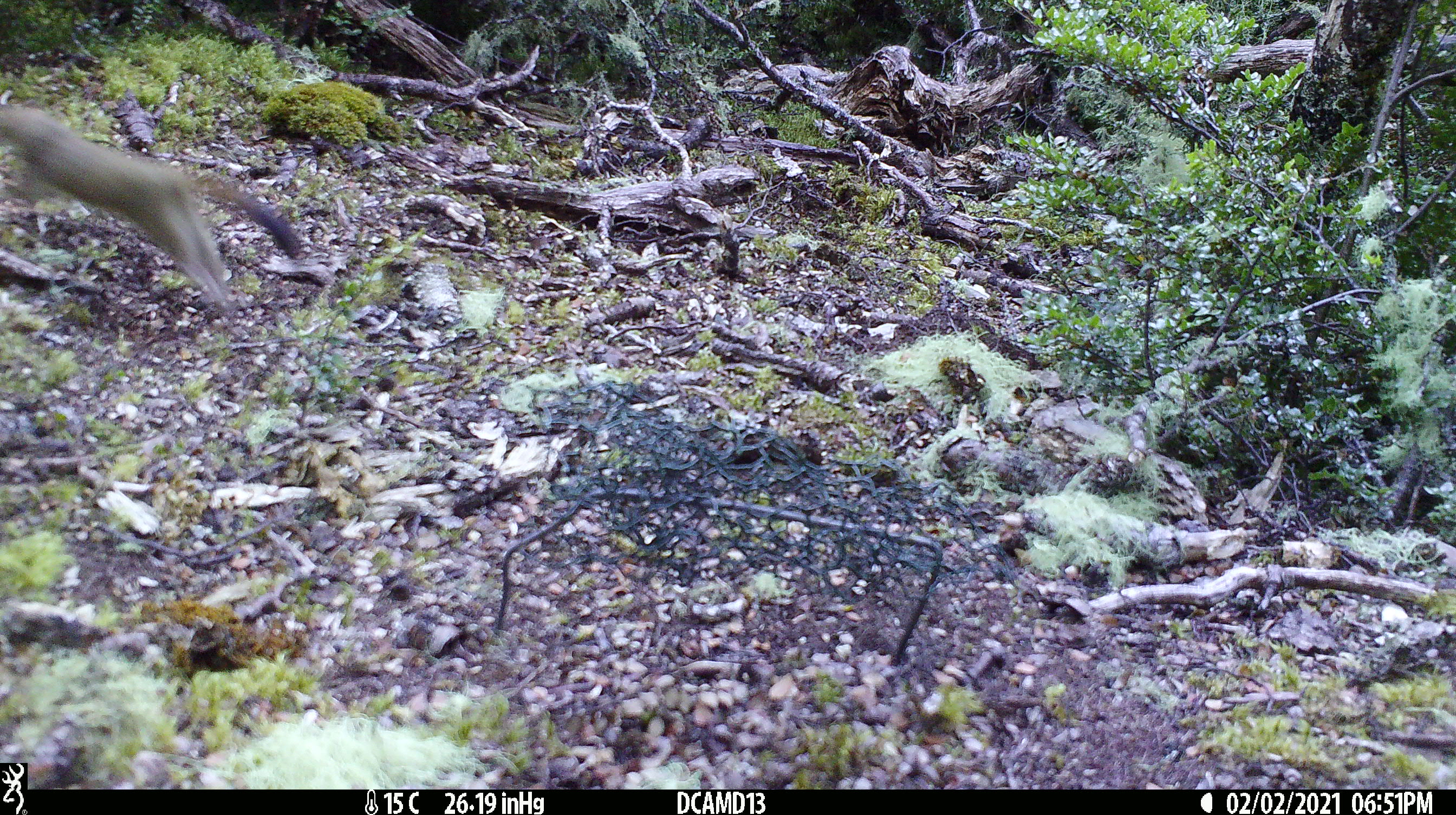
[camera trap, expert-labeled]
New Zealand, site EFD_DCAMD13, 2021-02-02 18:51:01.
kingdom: Animalia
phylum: Chordata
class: Mammalia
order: Carnivora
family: Mustelidae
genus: Mustela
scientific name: Mustela erminea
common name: stoat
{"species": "stoat (Mustela erminea)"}